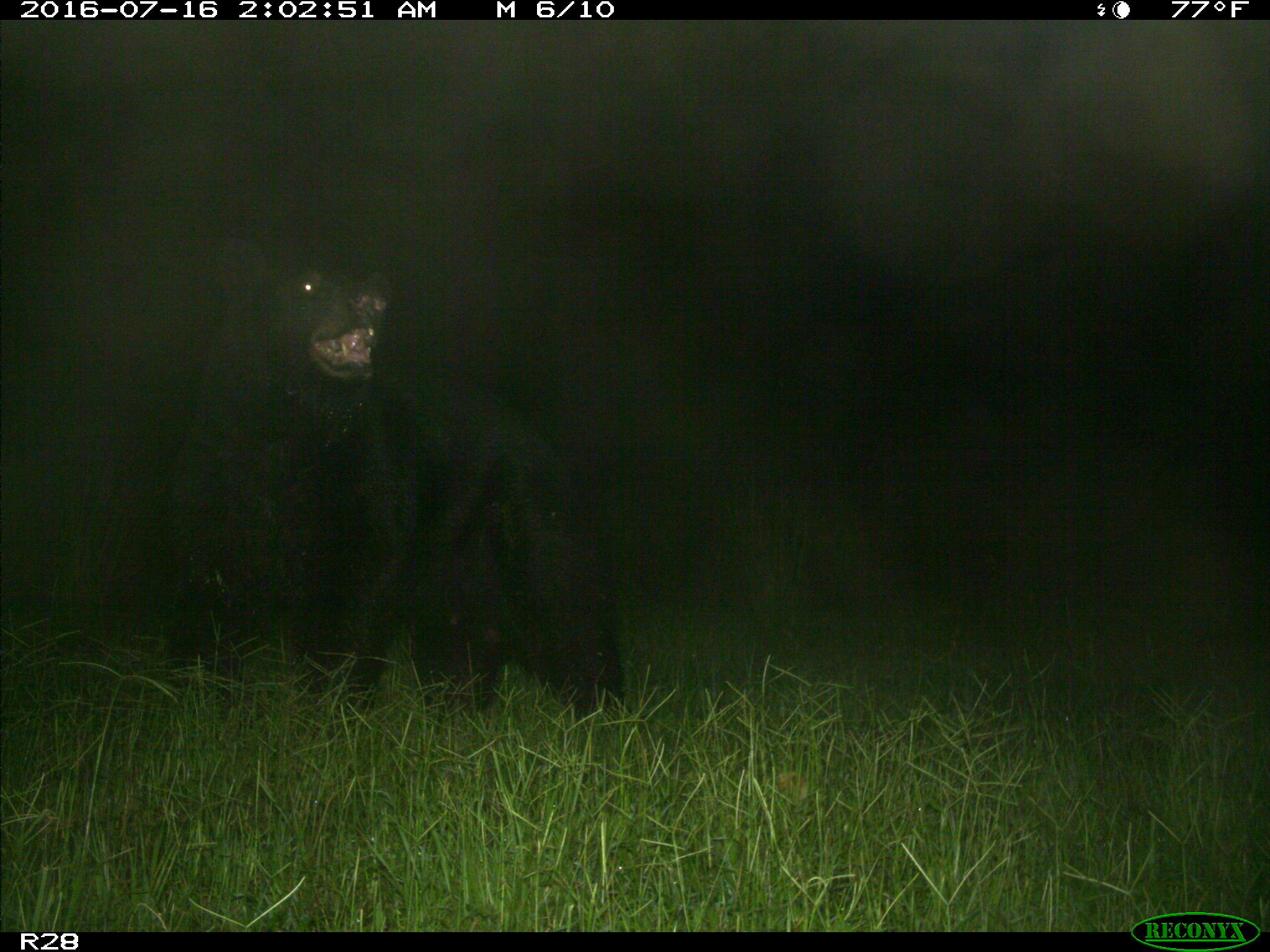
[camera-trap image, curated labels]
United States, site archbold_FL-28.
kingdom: Animalia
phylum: Chordata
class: Mammalia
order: Carnivora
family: Ursidae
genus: Ursus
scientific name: Ursus americanus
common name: american black bear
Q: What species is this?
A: Ursus americanus (american black bear).